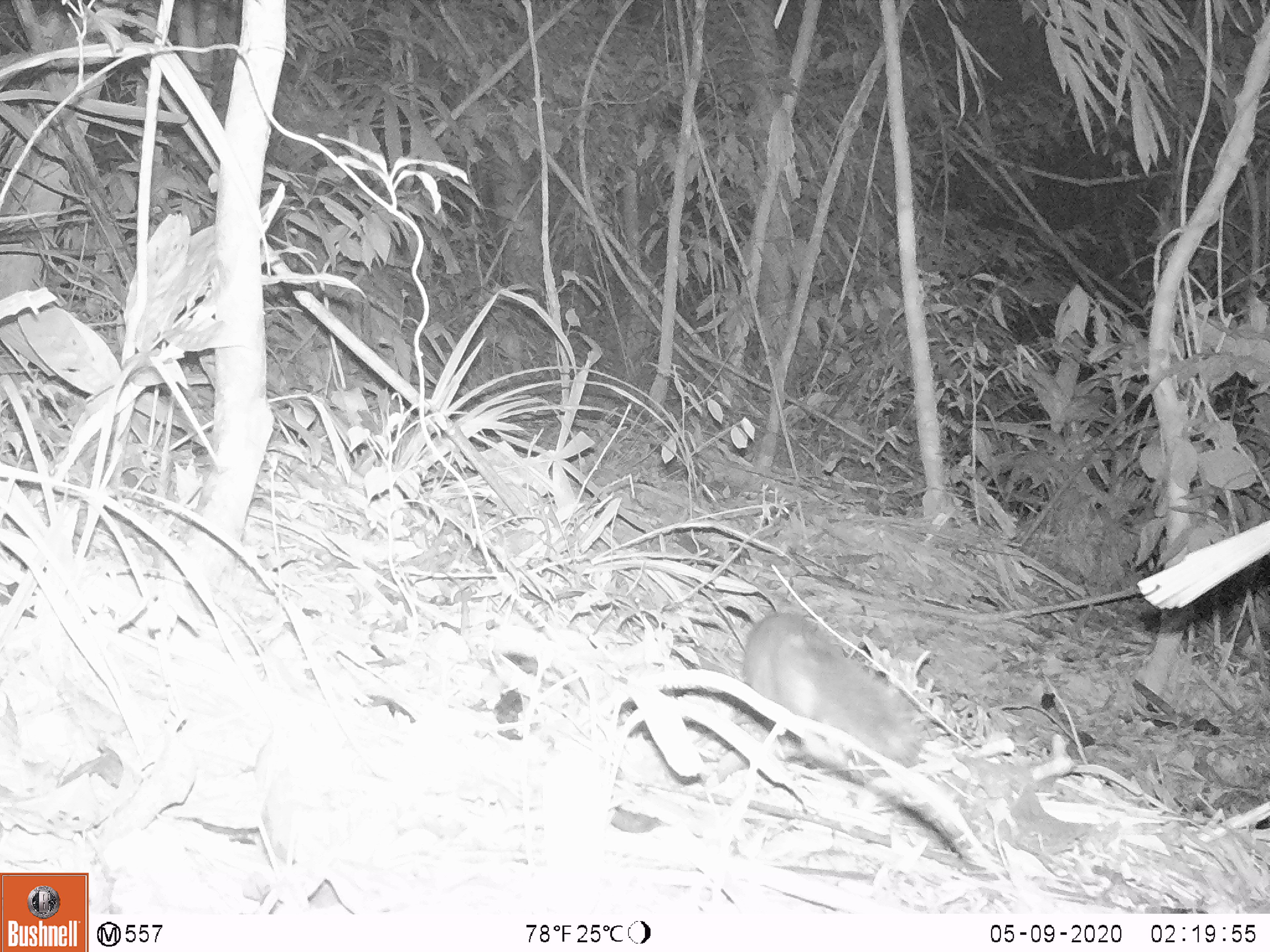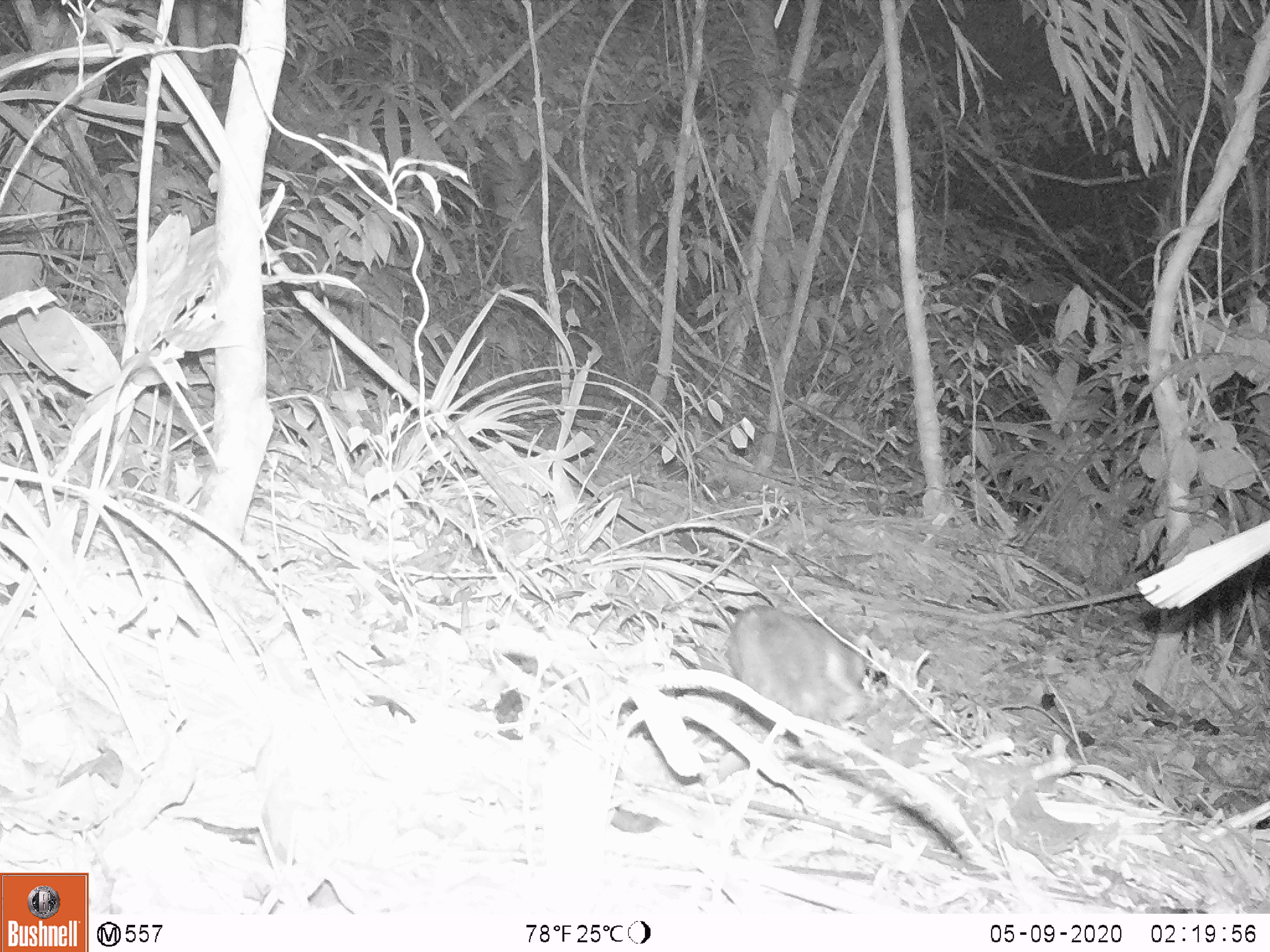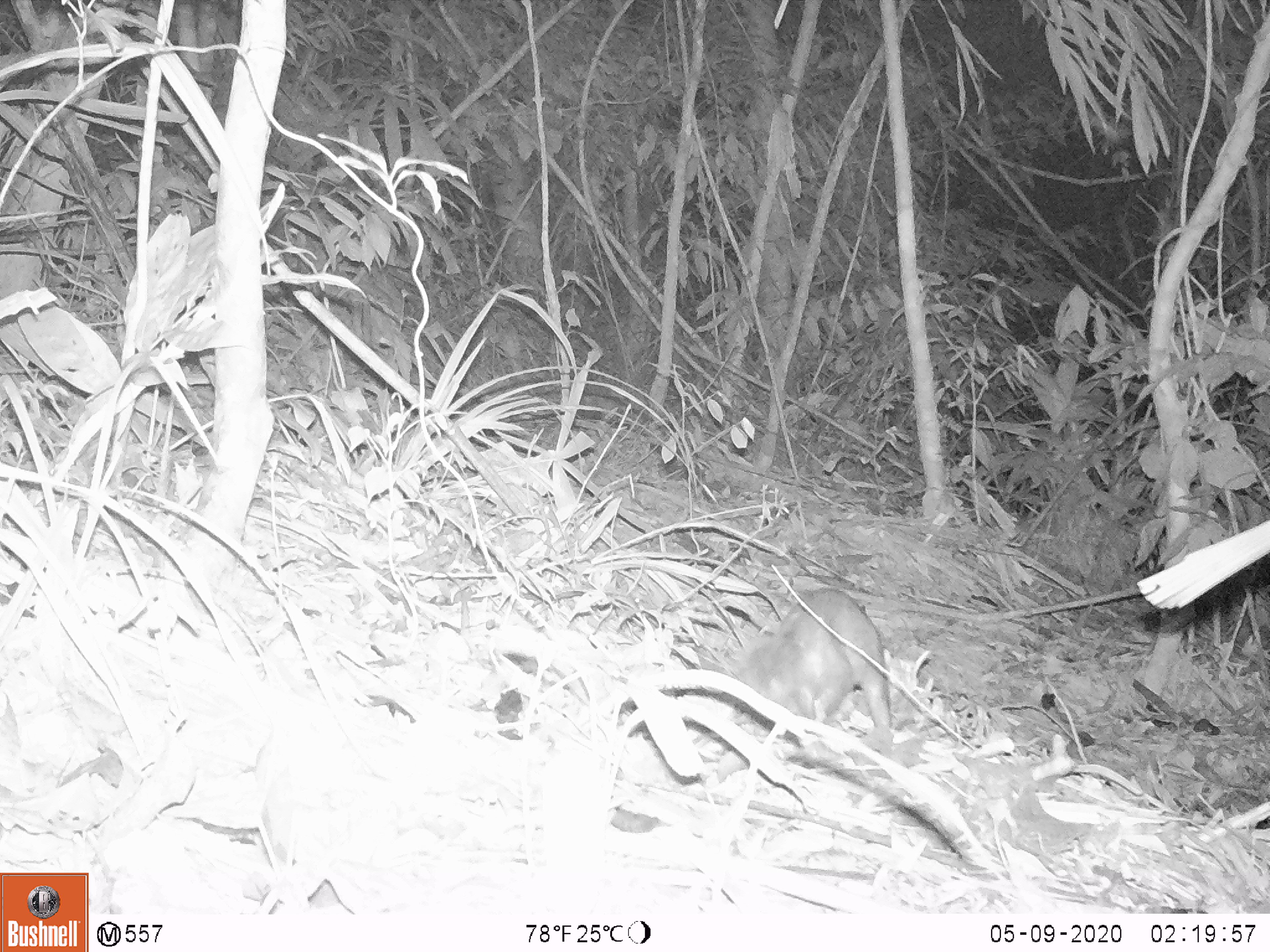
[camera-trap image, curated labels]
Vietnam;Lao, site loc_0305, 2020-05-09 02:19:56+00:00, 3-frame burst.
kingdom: Animalia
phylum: Chordata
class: Mammalia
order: Carnivora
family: Mustelidae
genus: Melogale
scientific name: Melogale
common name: ferret badger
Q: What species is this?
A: Ferret badger (Melogale).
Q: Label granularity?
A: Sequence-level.